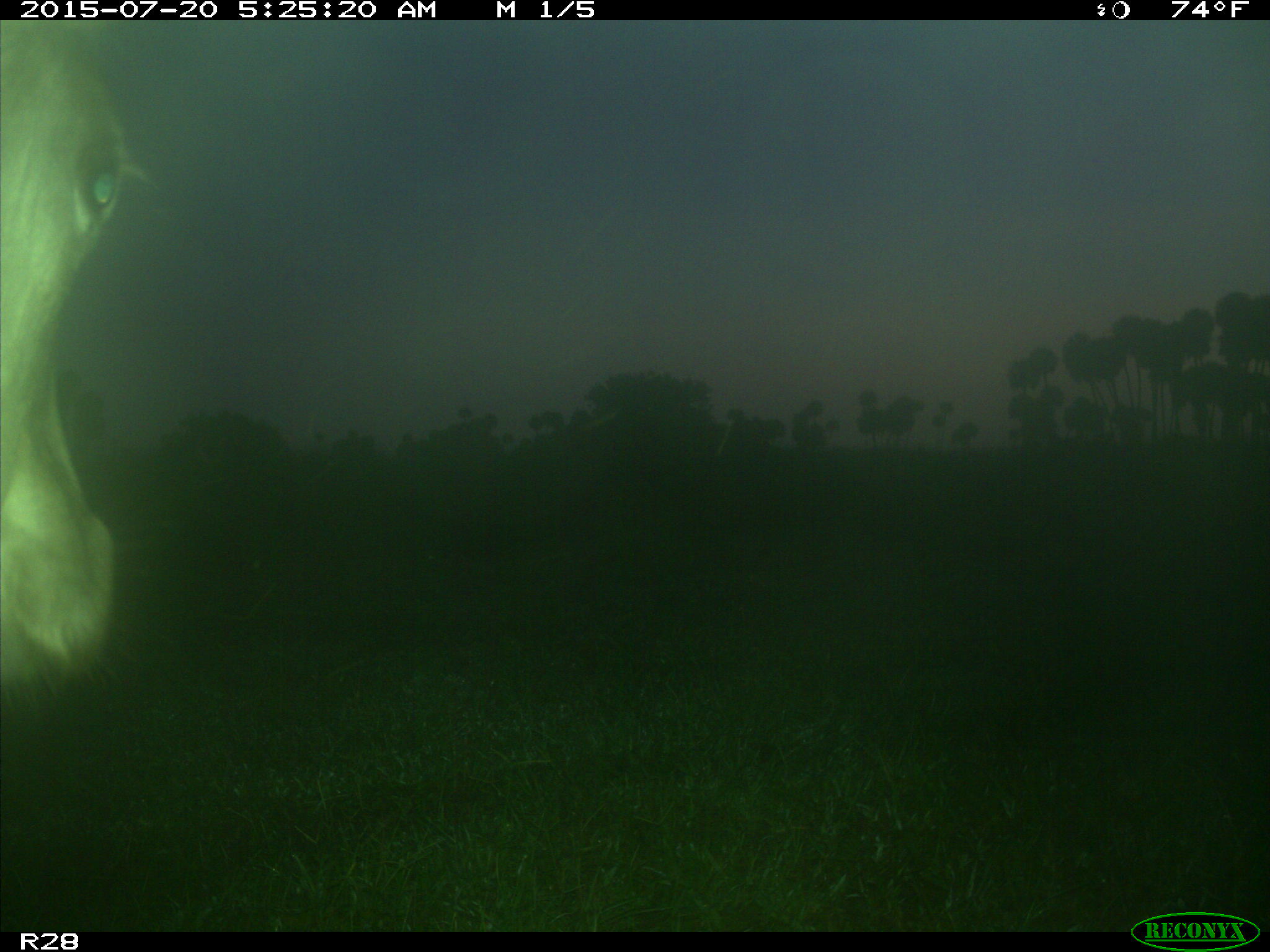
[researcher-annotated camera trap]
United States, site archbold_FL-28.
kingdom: Animalia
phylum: Chordata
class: Mammalia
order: Artiodactyla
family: Bovidae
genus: Bos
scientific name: Bos taurus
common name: domestic cow